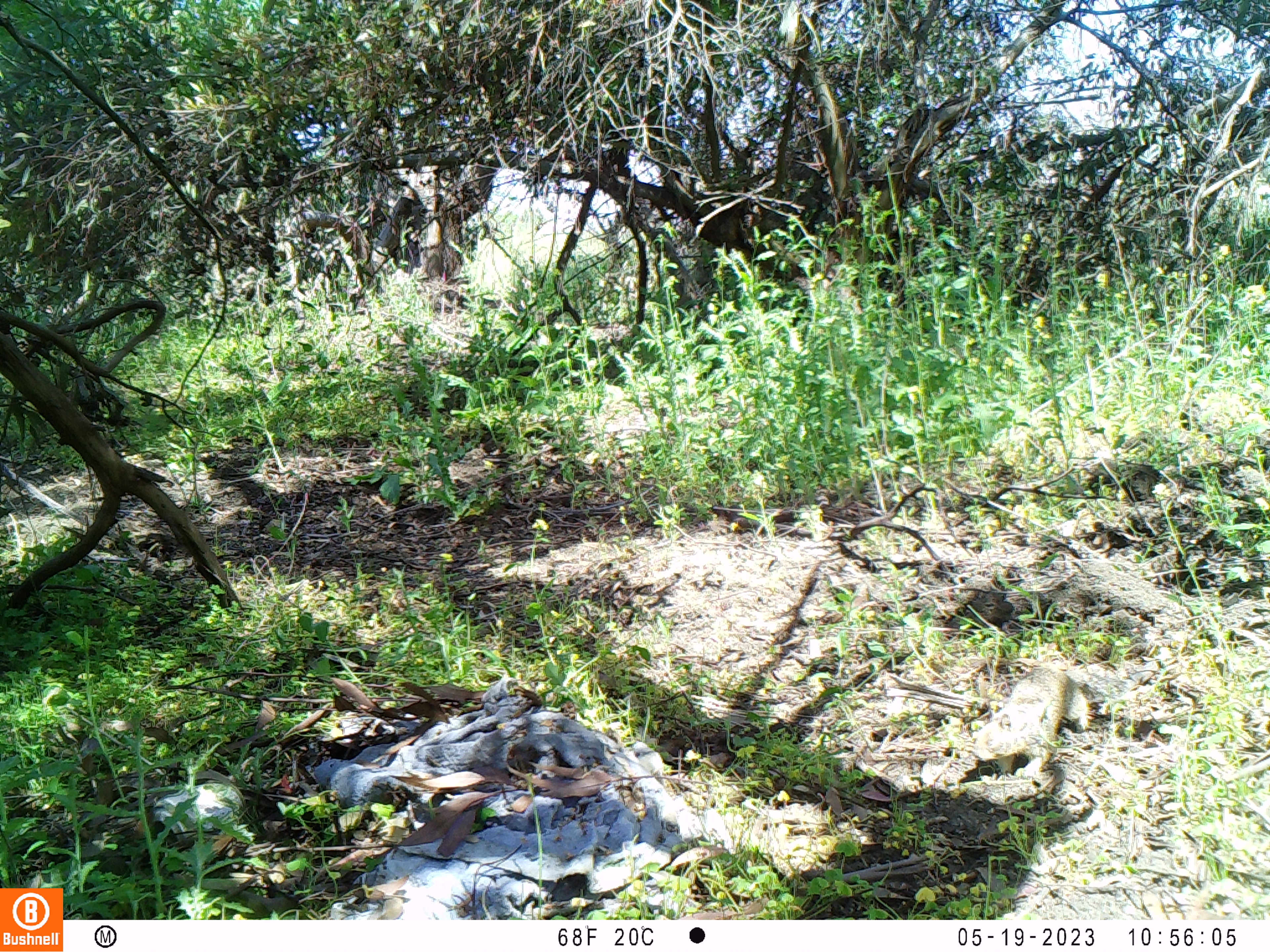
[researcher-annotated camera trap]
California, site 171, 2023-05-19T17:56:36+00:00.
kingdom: Animalia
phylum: Chordata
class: Mammalia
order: Rodentia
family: Sciuridae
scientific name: Sciuridae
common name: squirrel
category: unknown squirrel